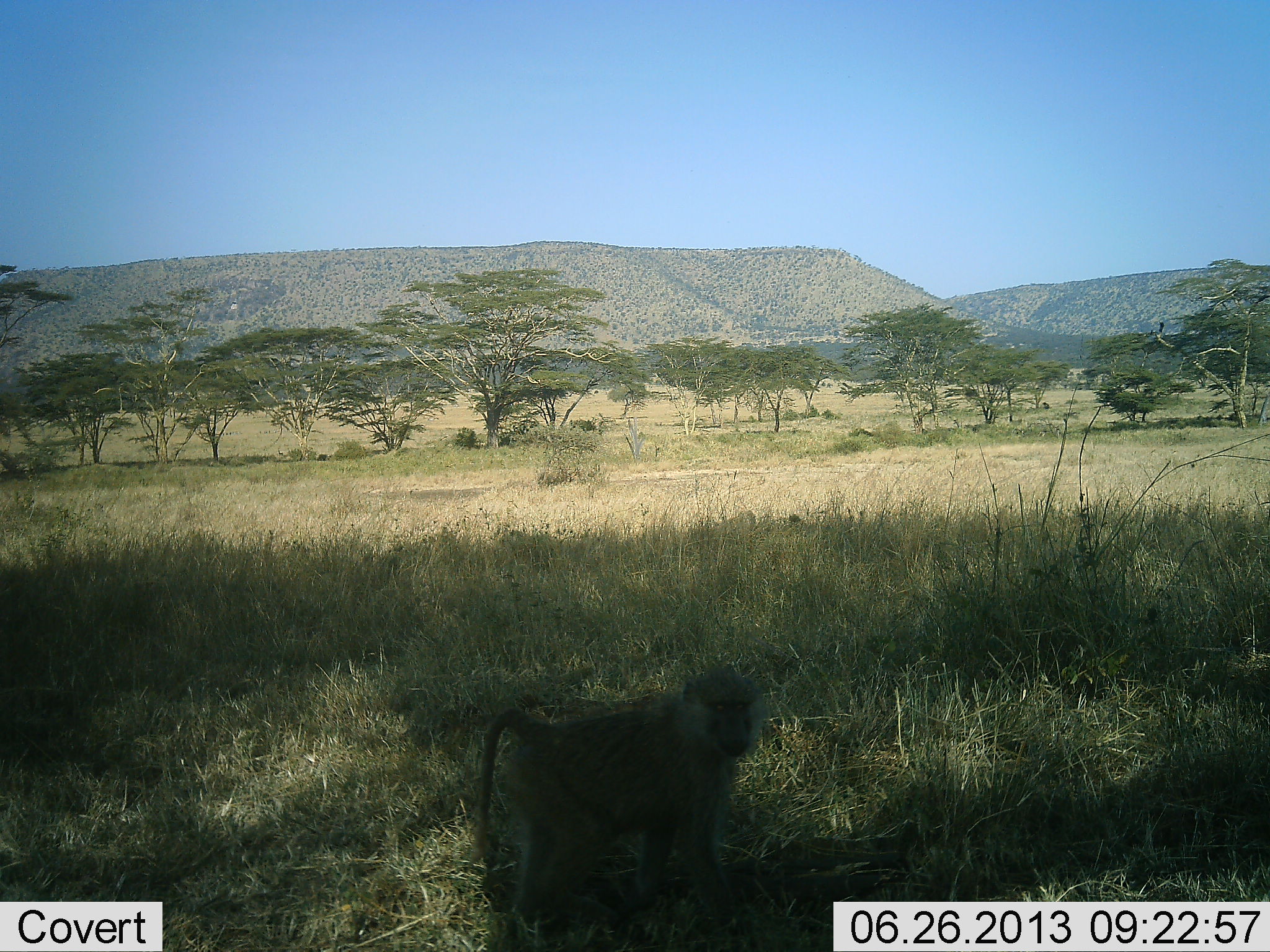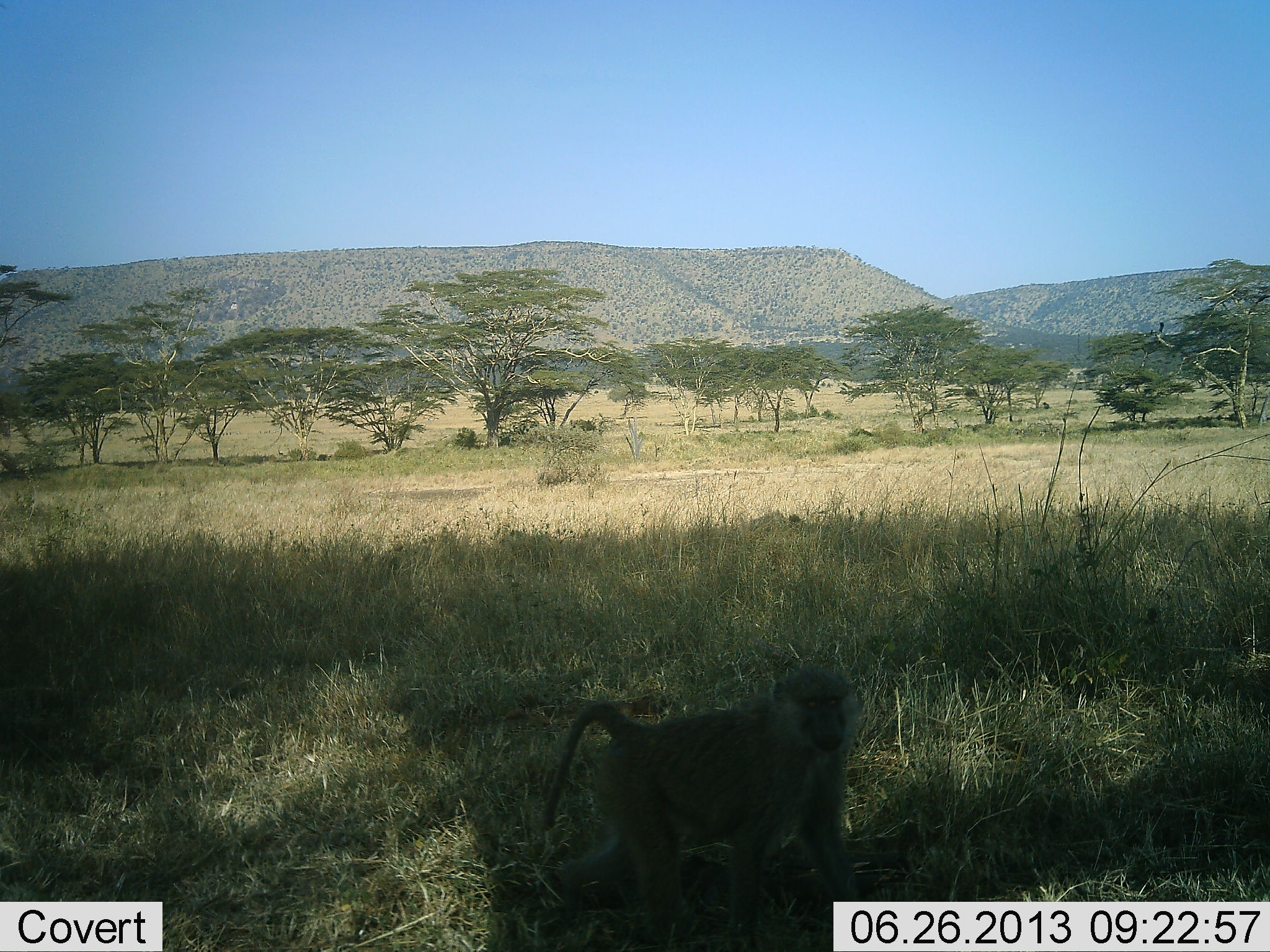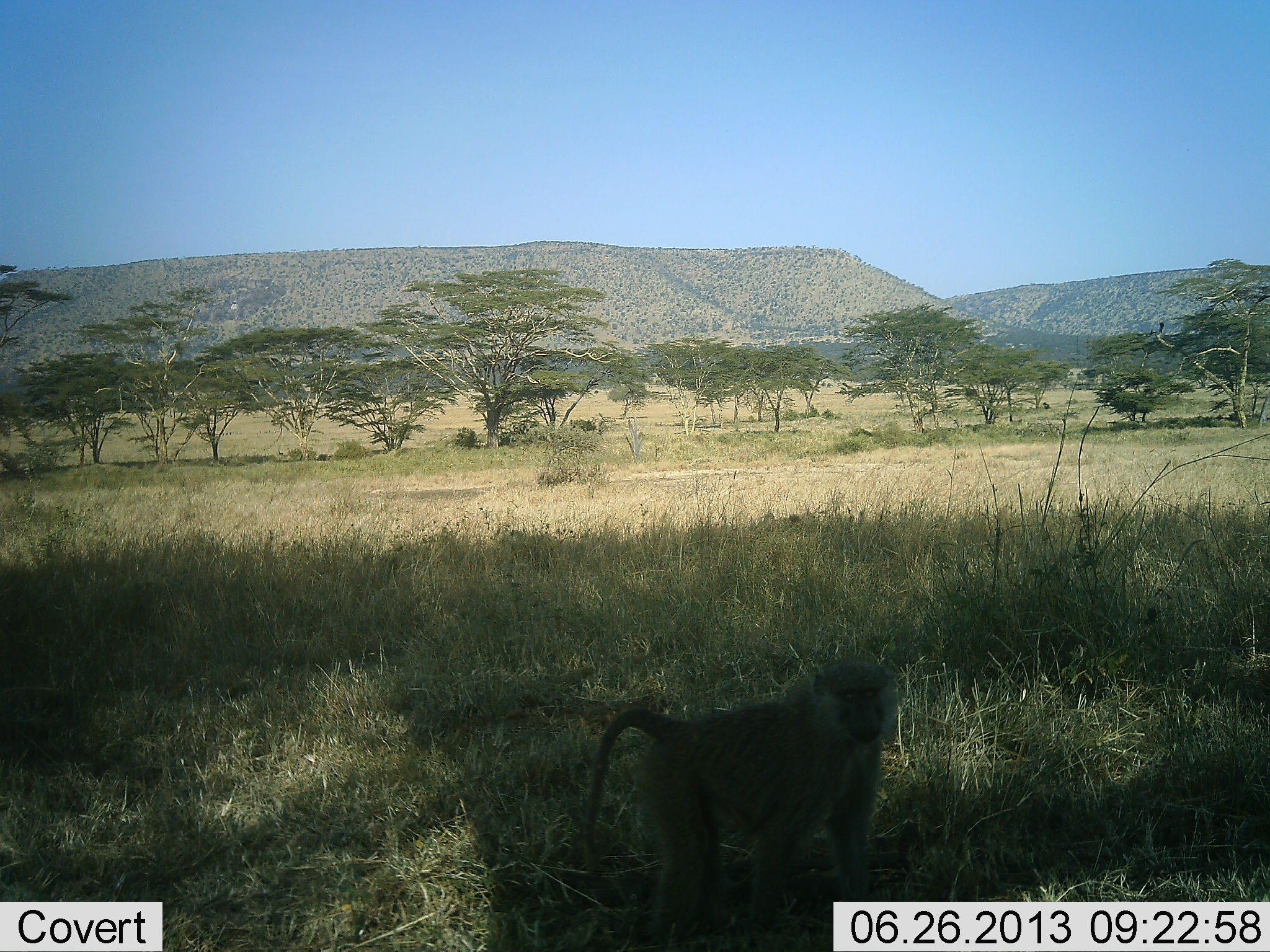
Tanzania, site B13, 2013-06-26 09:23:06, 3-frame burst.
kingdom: Animalia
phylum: Chordata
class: Mammalia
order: Primates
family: Cercopithecidae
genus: Papio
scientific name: Papio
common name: baboon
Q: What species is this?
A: Baboon (Papio).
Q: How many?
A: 2.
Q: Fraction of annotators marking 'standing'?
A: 0%.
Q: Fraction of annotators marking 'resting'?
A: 10%.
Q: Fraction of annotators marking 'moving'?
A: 100%.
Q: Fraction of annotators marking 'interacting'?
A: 0%.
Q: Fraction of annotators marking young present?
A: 0%.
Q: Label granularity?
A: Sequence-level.